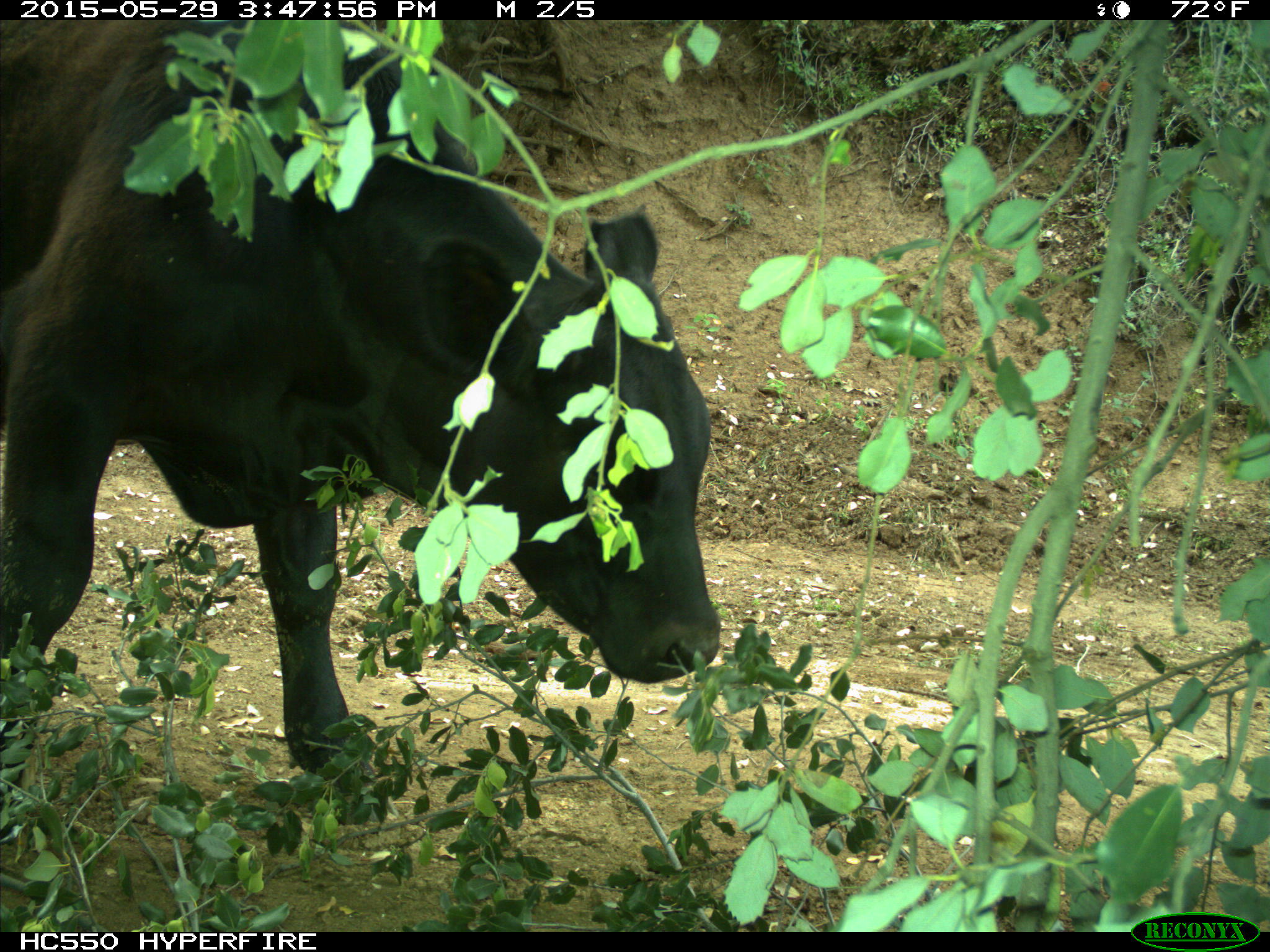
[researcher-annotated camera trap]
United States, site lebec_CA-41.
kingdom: Animalia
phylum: Chordata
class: Mammalia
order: Artiodactyla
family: Bovidae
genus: Bos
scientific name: Bos taurus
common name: domestic cow